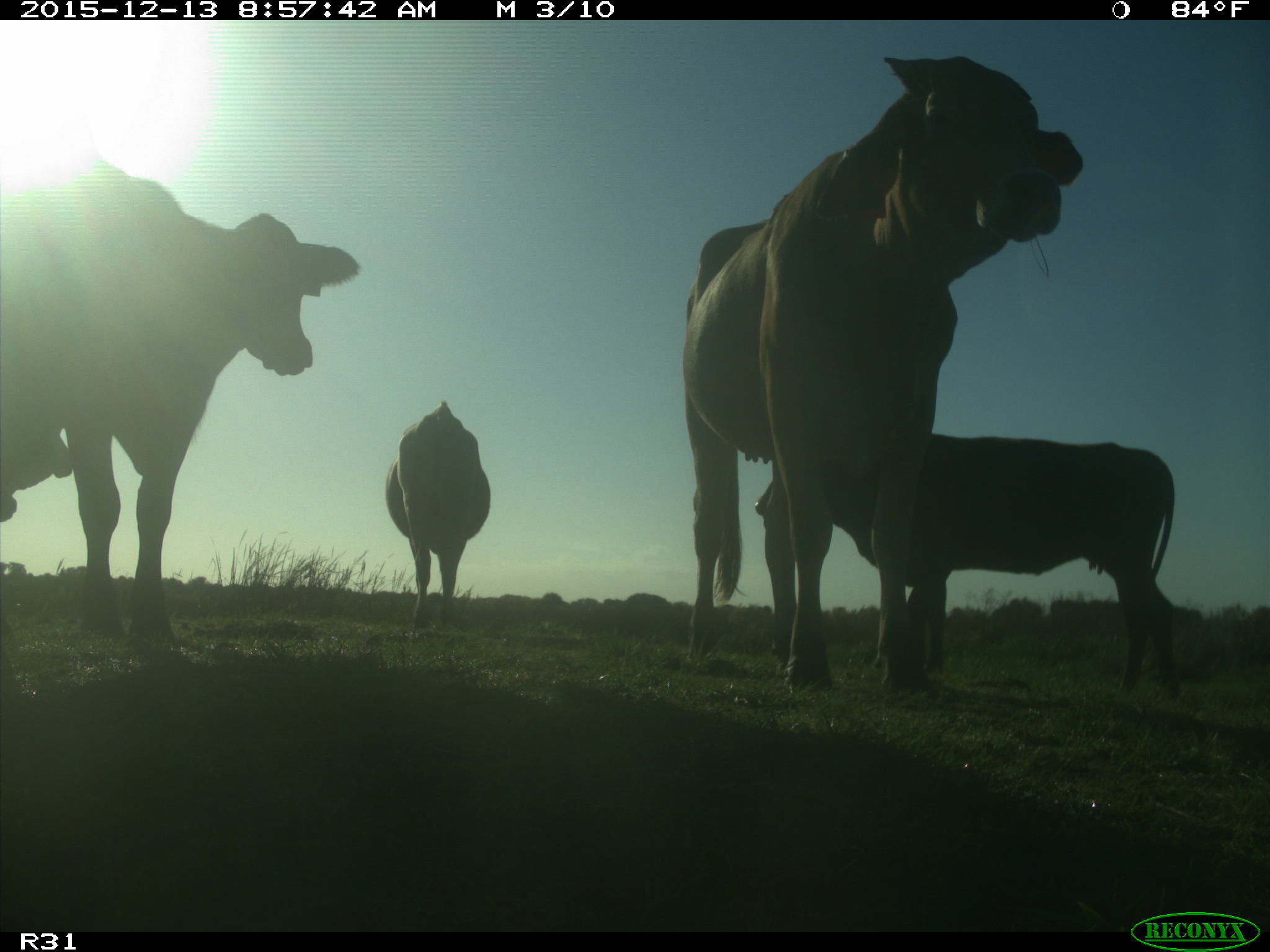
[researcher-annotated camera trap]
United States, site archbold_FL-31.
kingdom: Animalia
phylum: Chordata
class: Mammalia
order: Artiodactyla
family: Bovidae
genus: Bos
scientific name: Bos taurus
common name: domestic cow